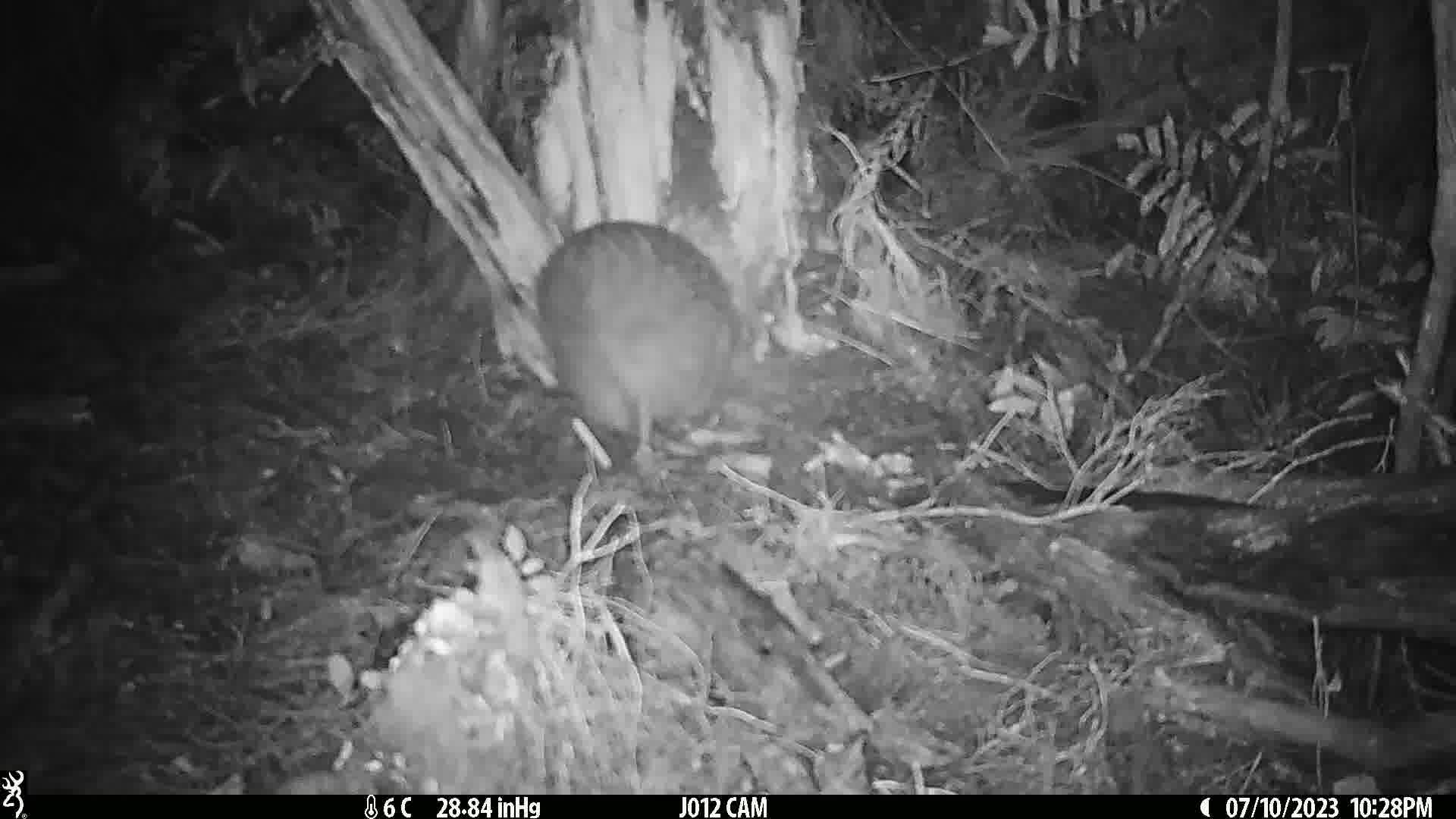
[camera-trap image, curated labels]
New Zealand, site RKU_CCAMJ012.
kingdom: Animalia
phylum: Chordata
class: Aves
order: Apterygiformes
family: Apterygidae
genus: Apteryx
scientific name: Apteryx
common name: kiwi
Kiwi (Apteryx).